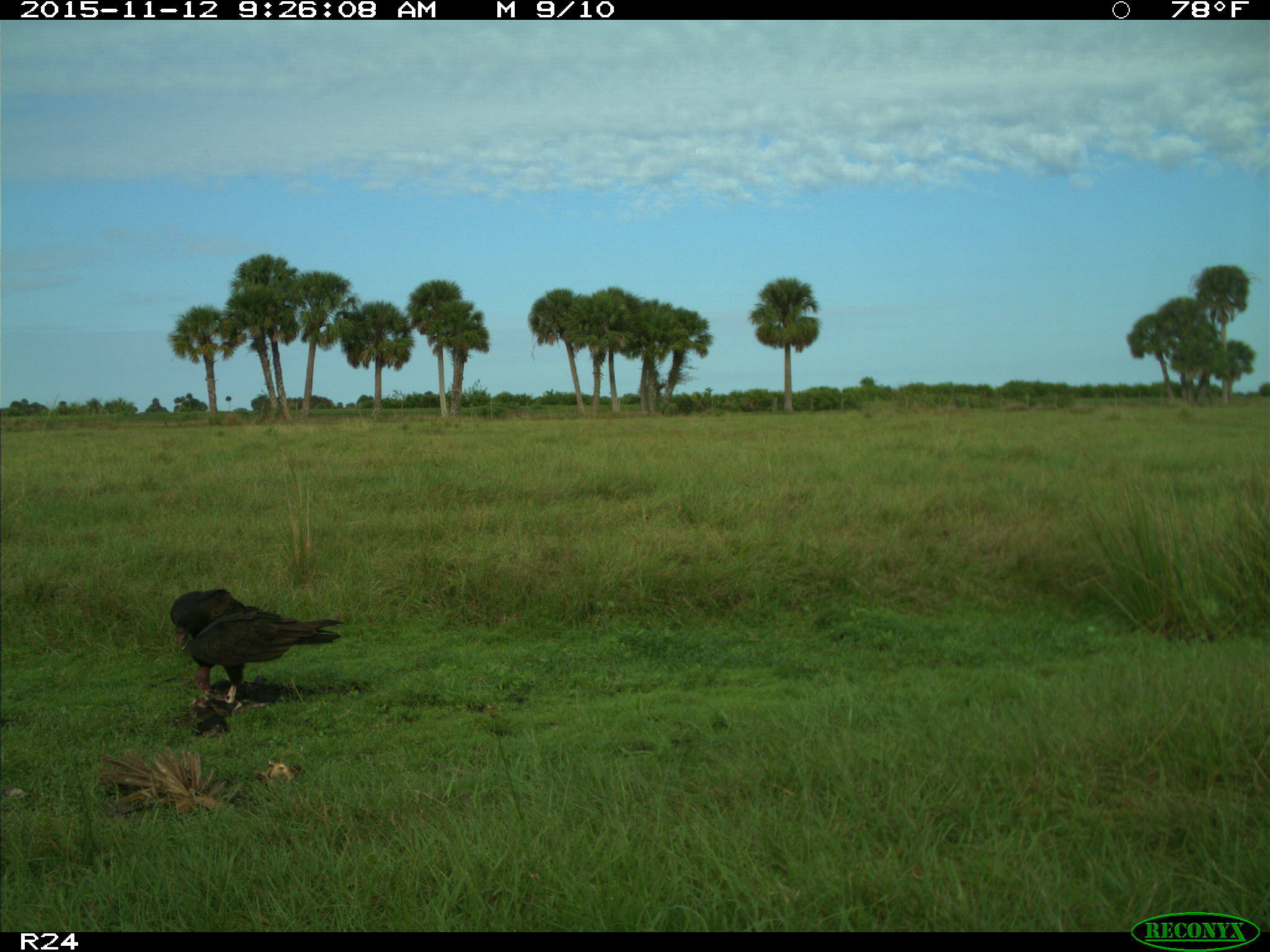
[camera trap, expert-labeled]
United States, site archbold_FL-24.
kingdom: Animalia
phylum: Chordata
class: Aves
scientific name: Aves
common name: birds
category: unidentified bird